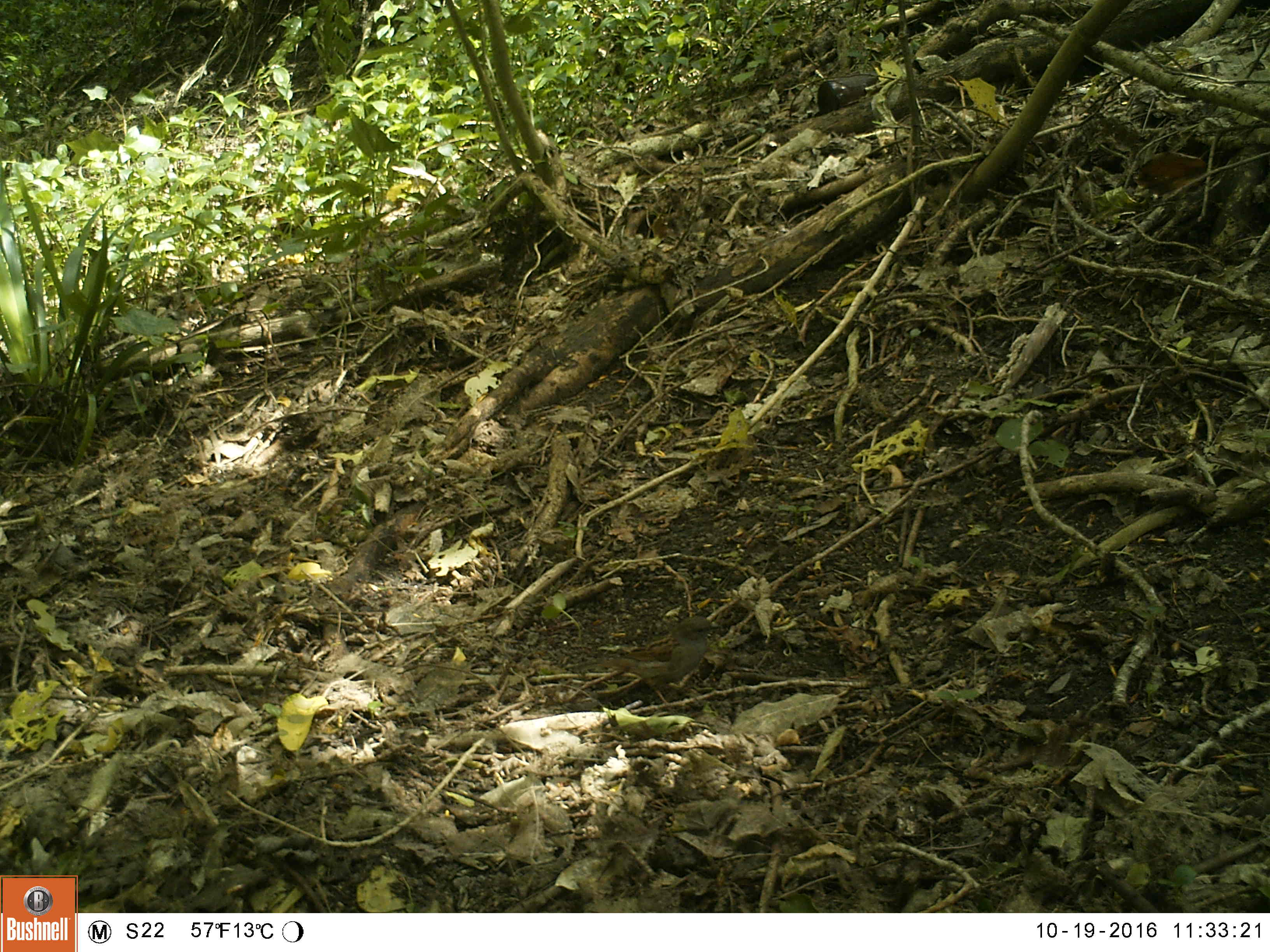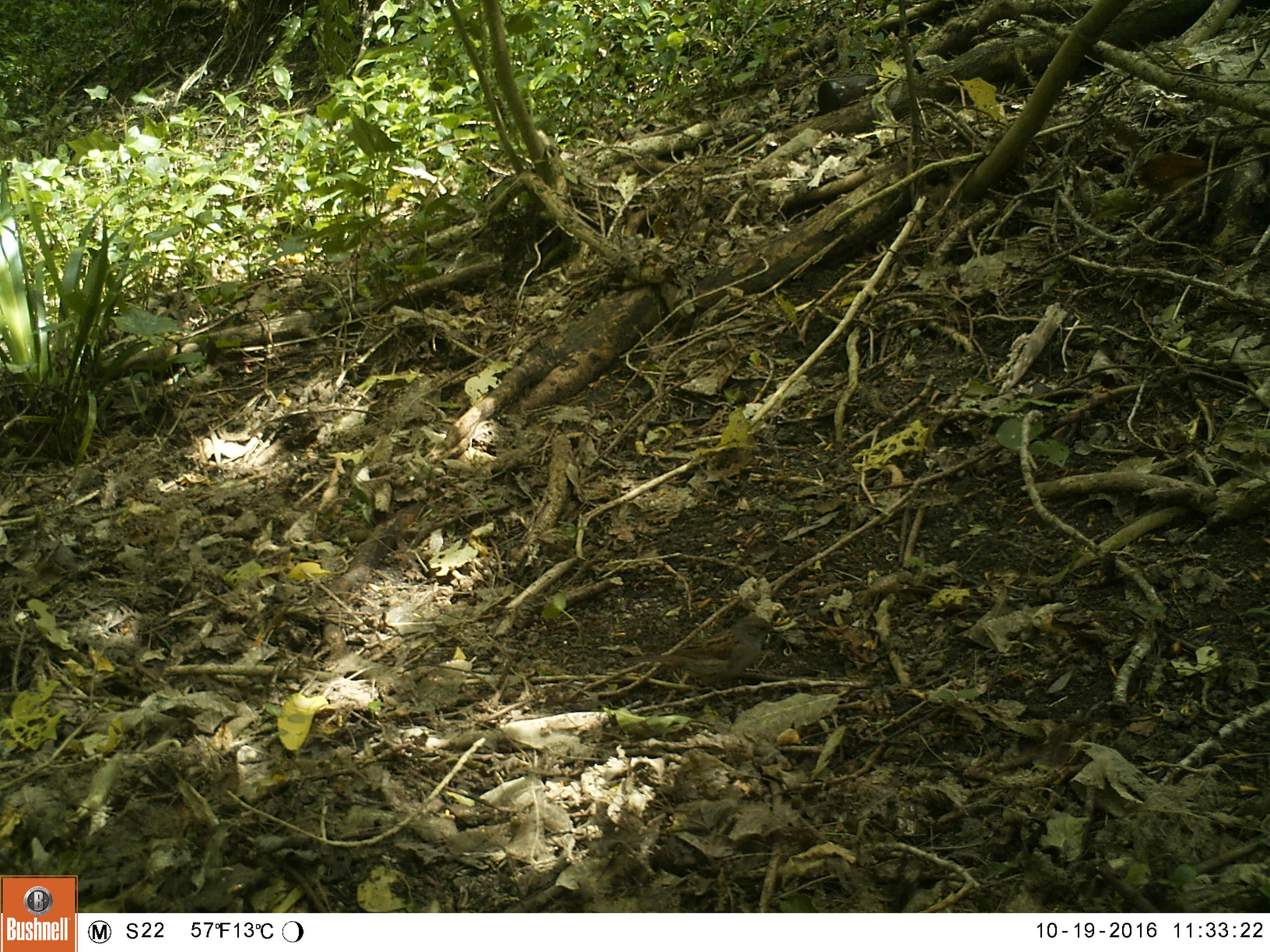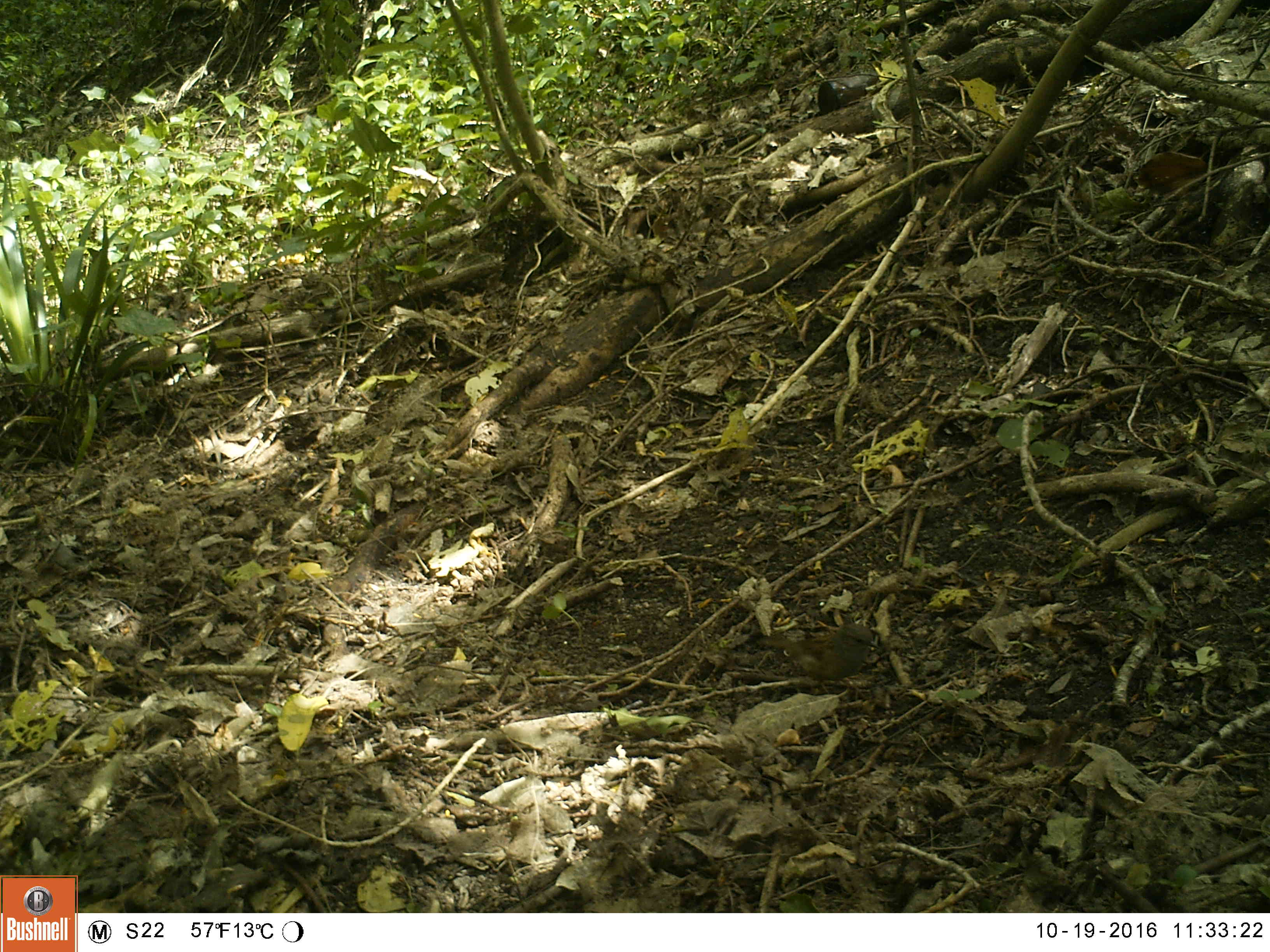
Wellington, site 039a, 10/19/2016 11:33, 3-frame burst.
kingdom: Animalia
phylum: Chordata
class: Aves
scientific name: Aves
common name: bird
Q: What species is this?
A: Bird (Aves).